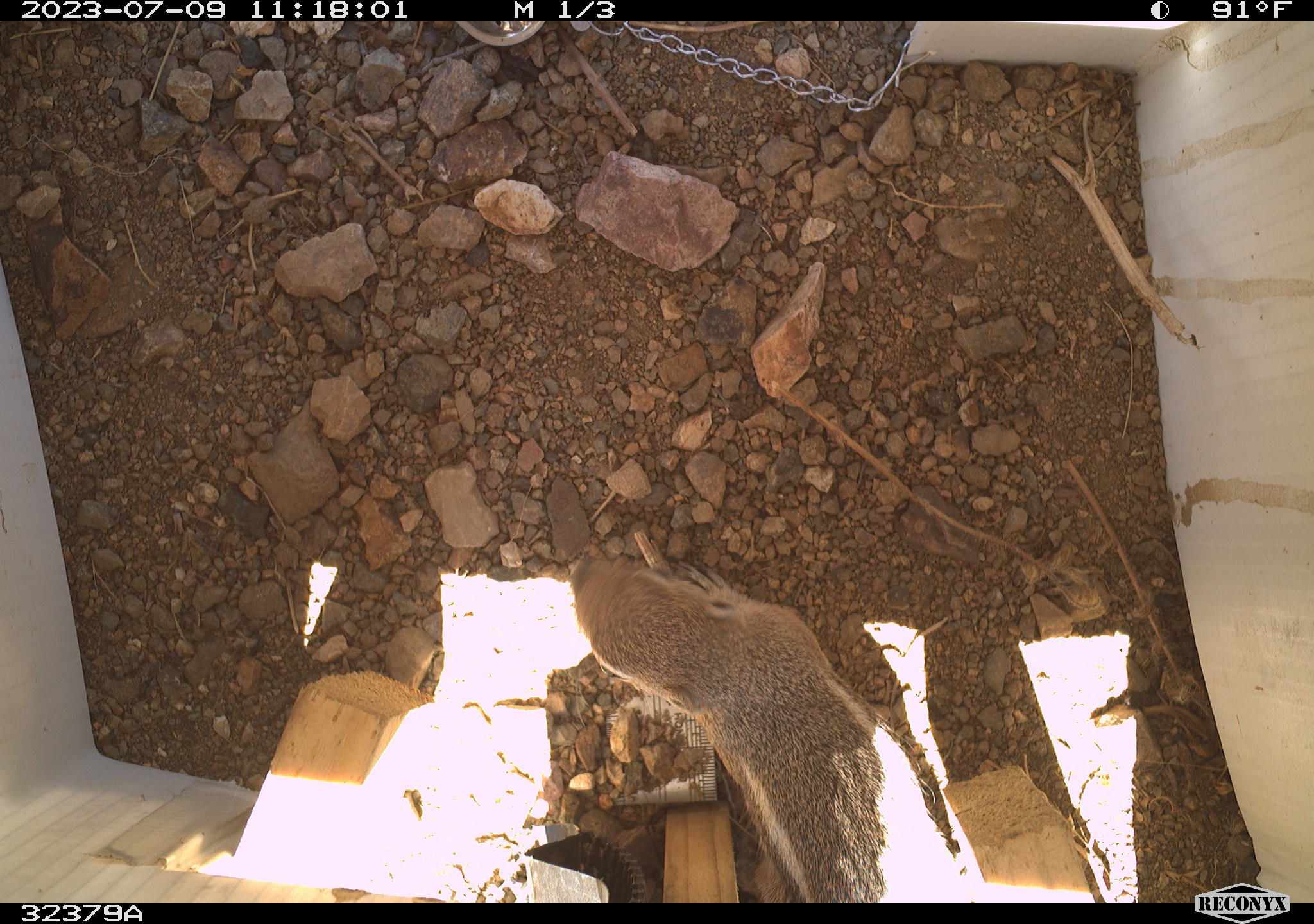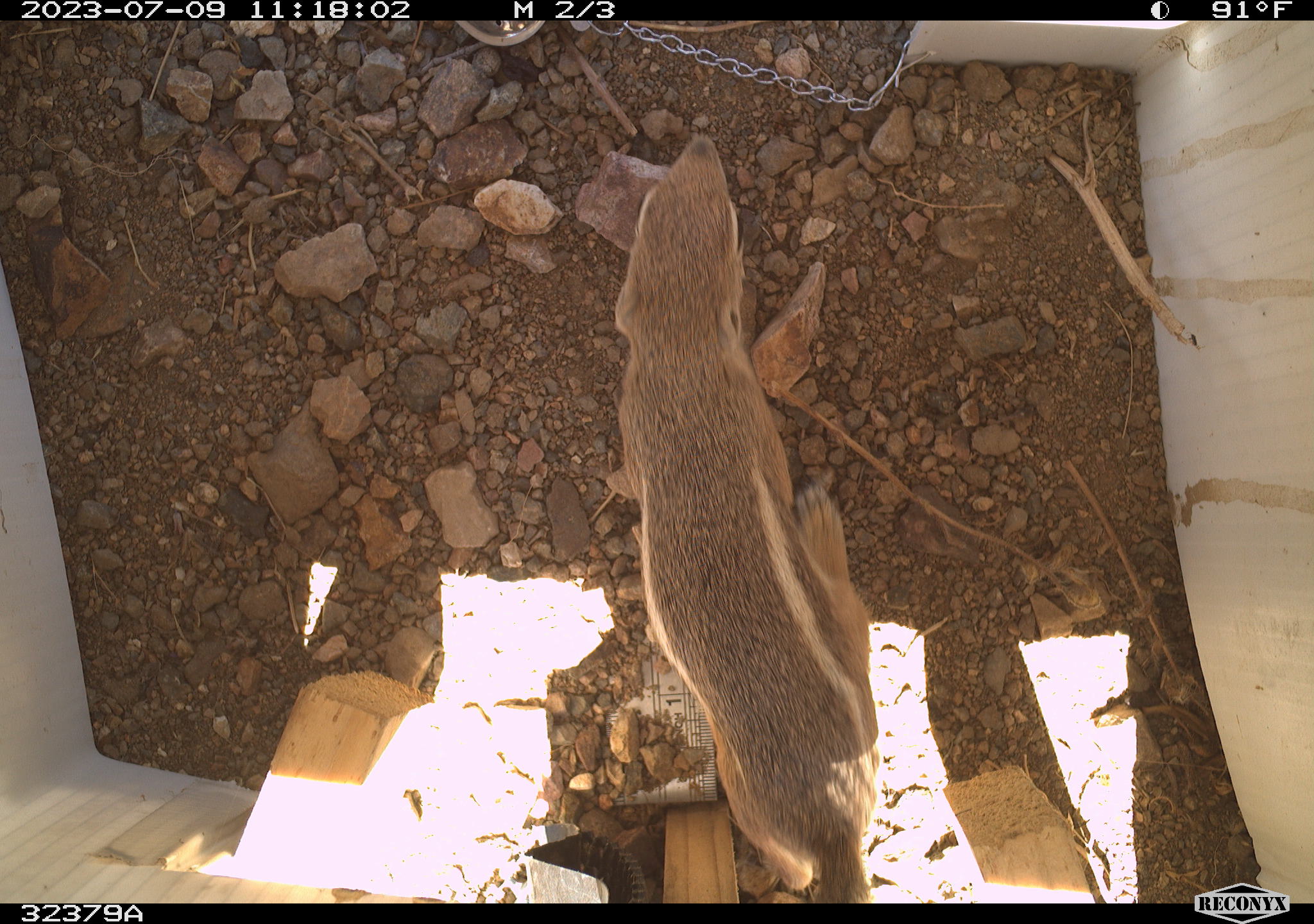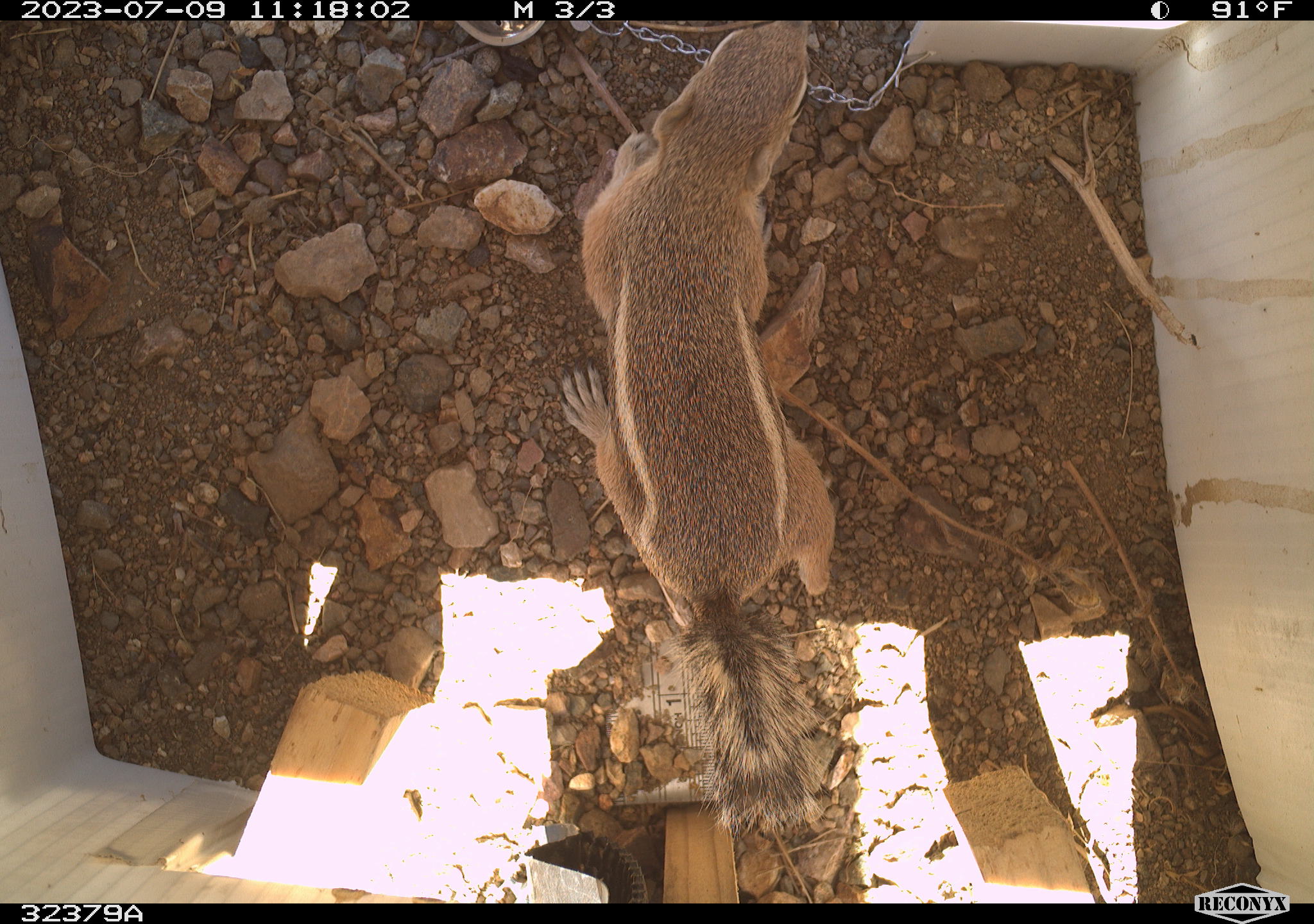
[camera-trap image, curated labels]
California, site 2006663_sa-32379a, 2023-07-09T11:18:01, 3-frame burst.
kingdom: Animalia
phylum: Chordata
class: Mammalia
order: Rodentia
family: Sciuridae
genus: Ammospermophilus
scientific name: Ammospermophilus leucurus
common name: white-tailed antelope squirrel